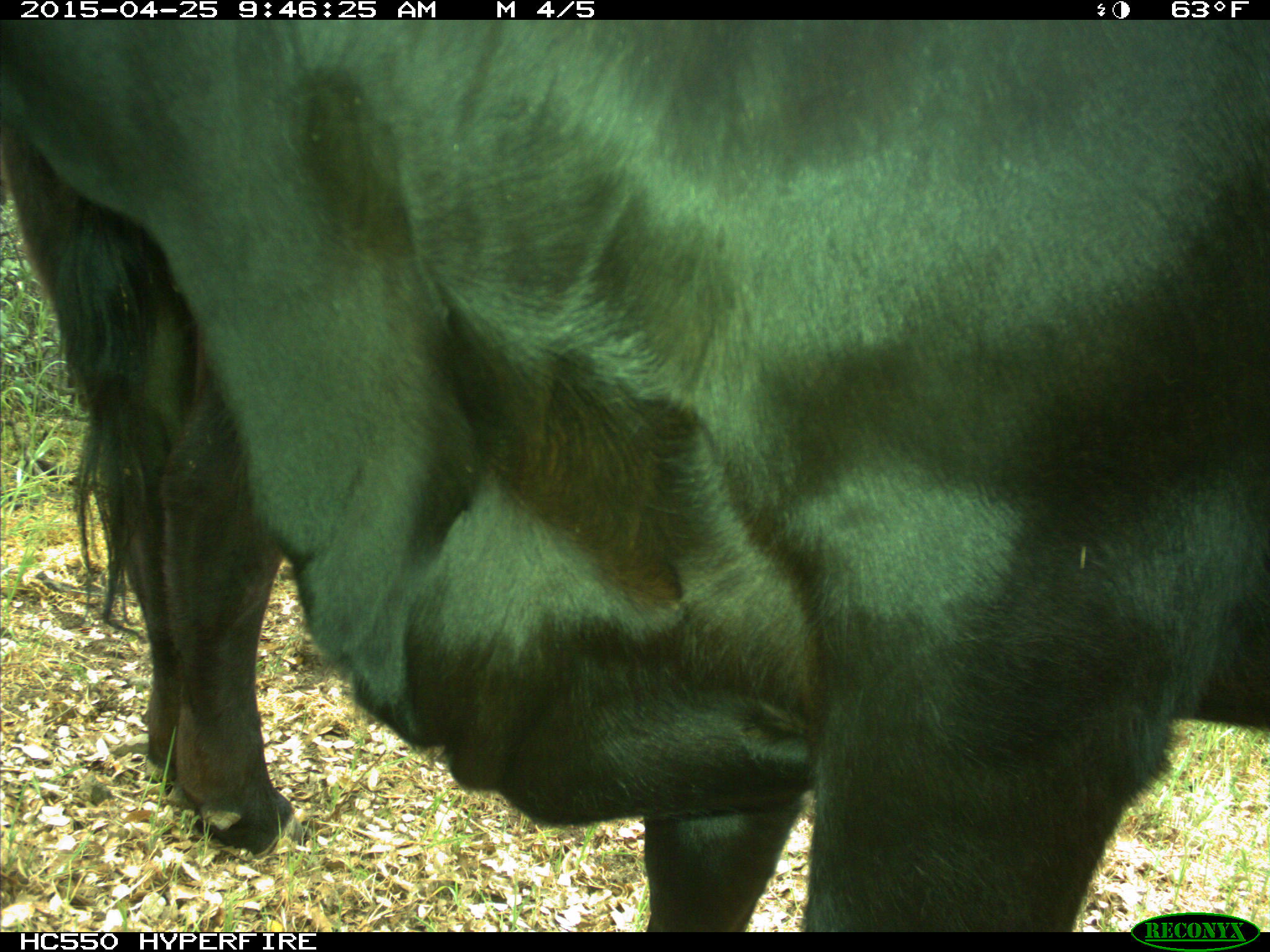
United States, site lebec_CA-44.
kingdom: Animalia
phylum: Chordata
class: Mammalia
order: Artiodactyla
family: Suidae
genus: Sus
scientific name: Sus scrofa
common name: wild boar